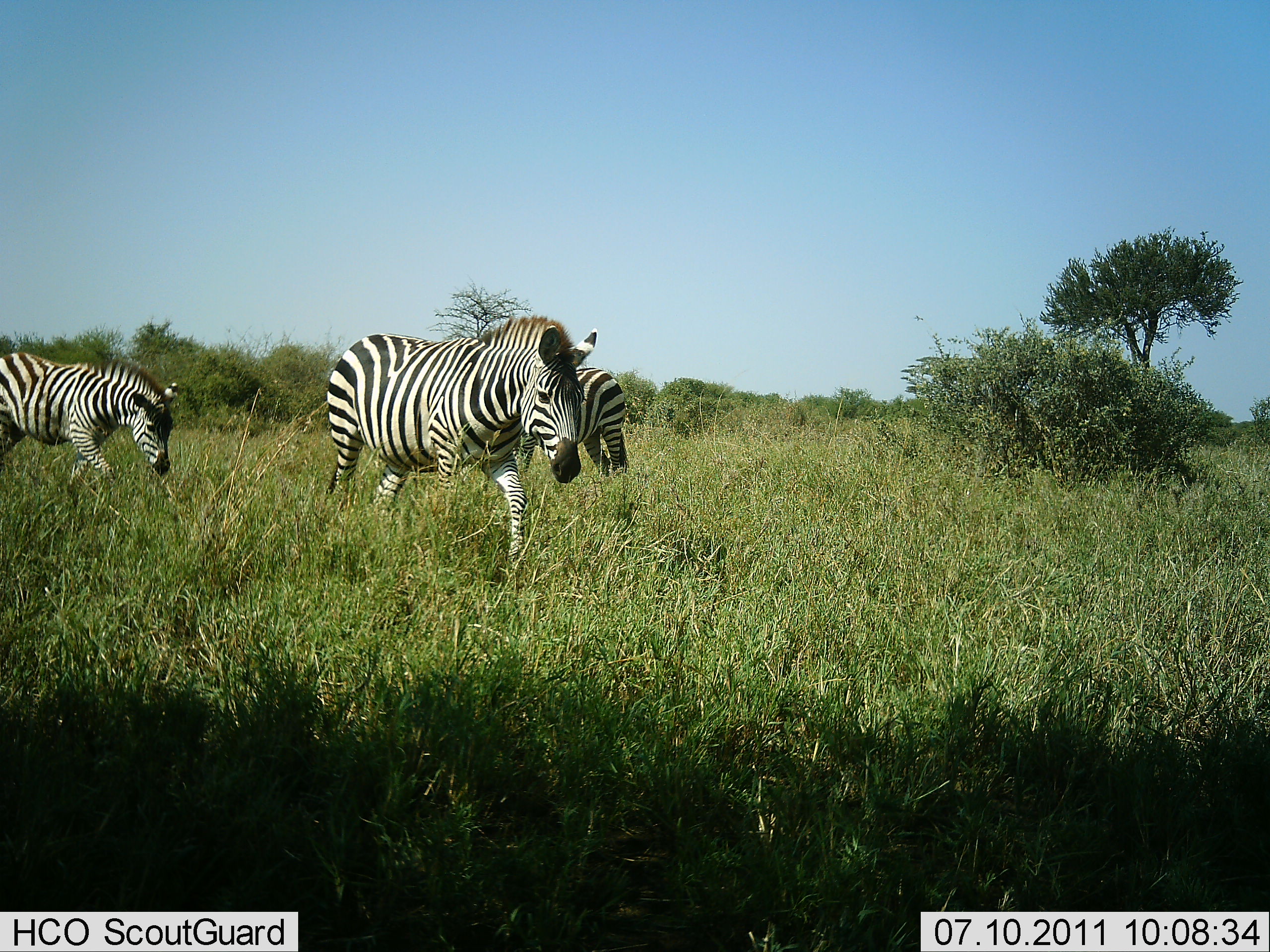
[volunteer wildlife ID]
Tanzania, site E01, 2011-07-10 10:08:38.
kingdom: Animalia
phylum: Chordata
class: Mammalia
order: Perissodactyla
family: Equidae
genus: Equus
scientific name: Equus quagga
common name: plains zebra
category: zebra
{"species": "zebra (plains zebra) (Equus quagga)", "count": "3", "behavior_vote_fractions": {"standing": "27%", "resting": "0%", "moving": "100%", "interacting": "9%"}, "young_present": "0%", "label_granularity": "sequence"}